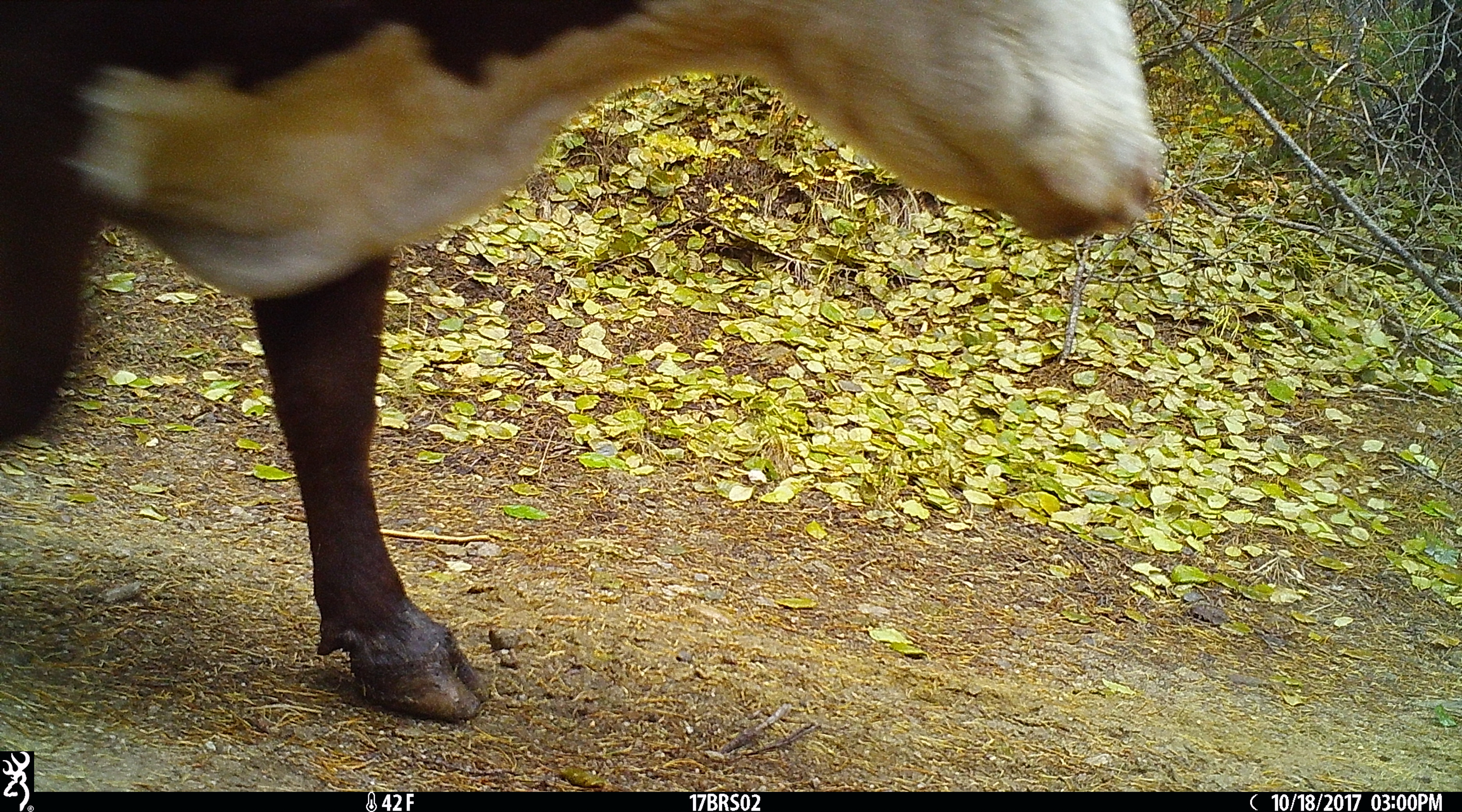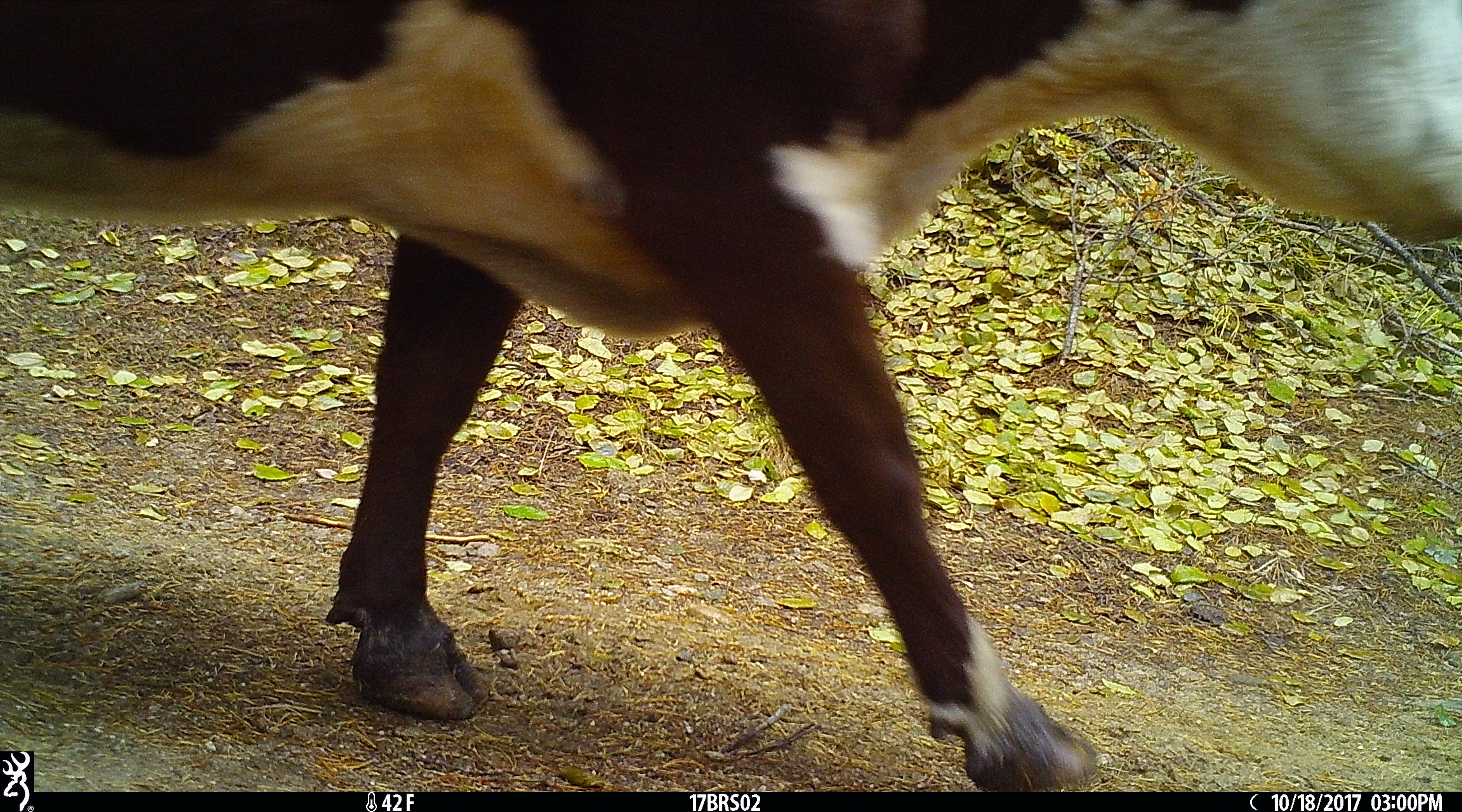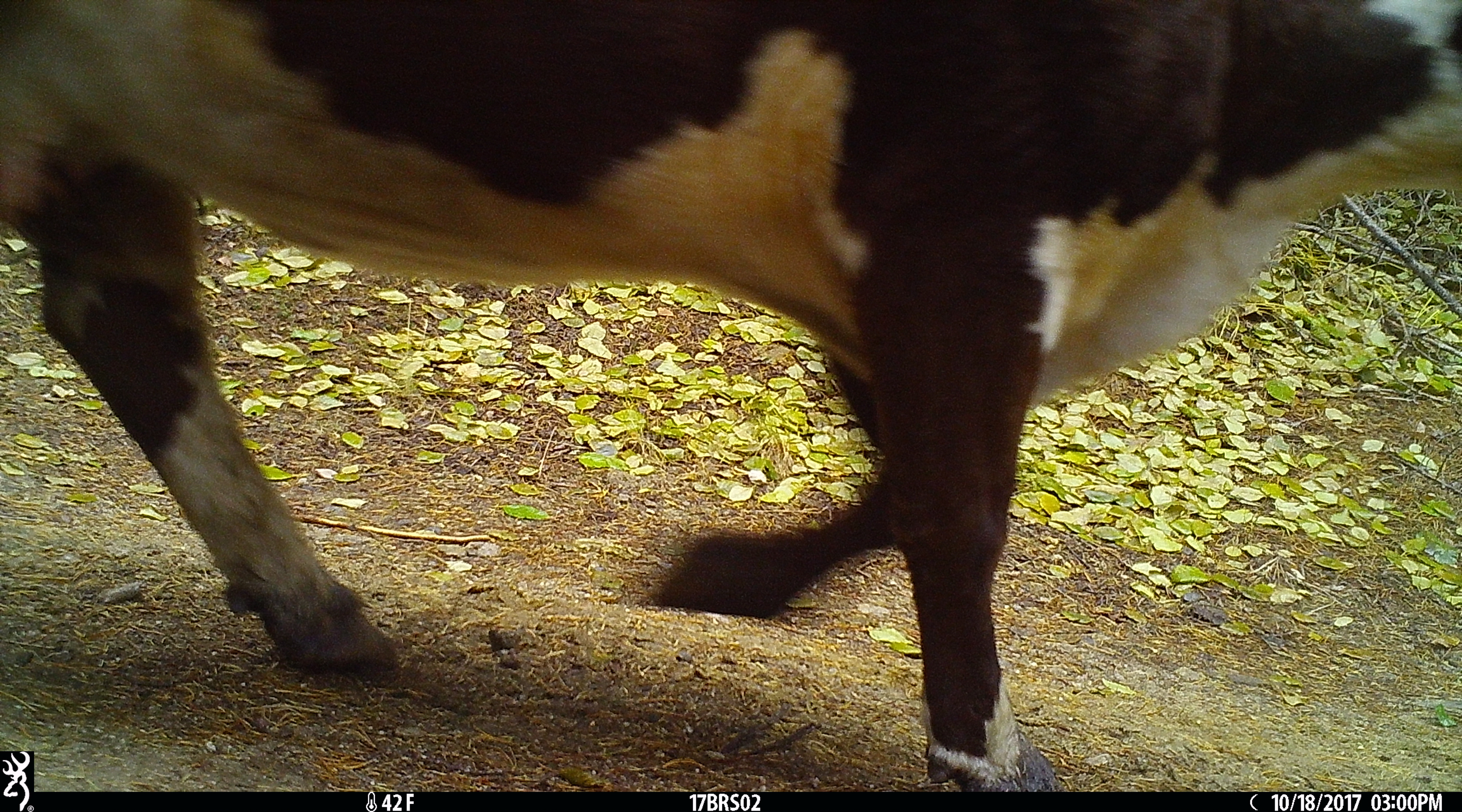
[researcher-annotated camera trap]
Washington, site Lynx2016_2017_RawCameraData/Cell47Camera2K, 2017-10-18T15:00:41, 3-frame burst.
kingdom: Animalia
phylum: Chordata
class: Mammalia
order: Artiodactyla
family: Bovidae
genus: Bos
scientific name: Bos taurus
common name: domestic cattle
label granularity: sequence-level